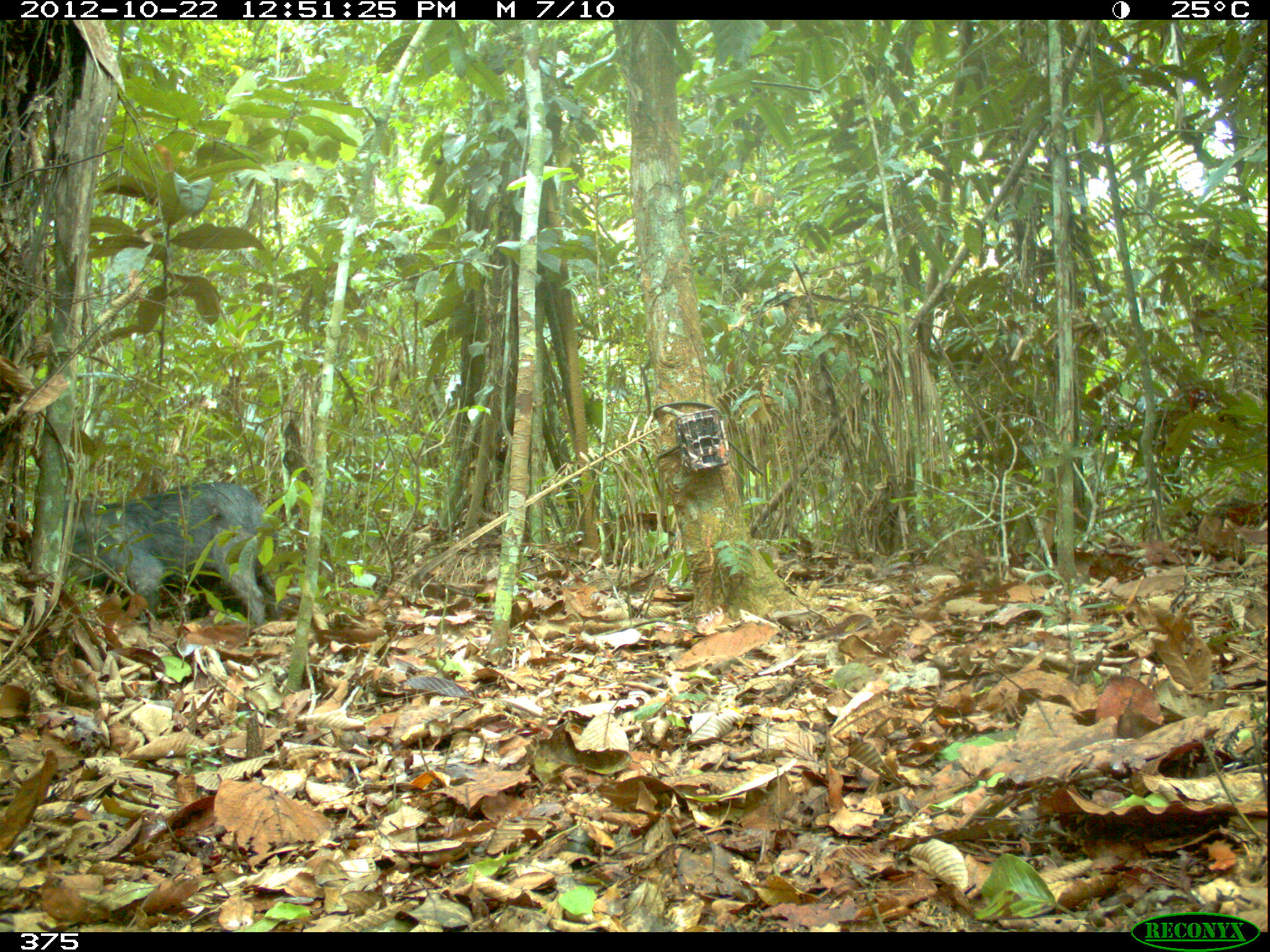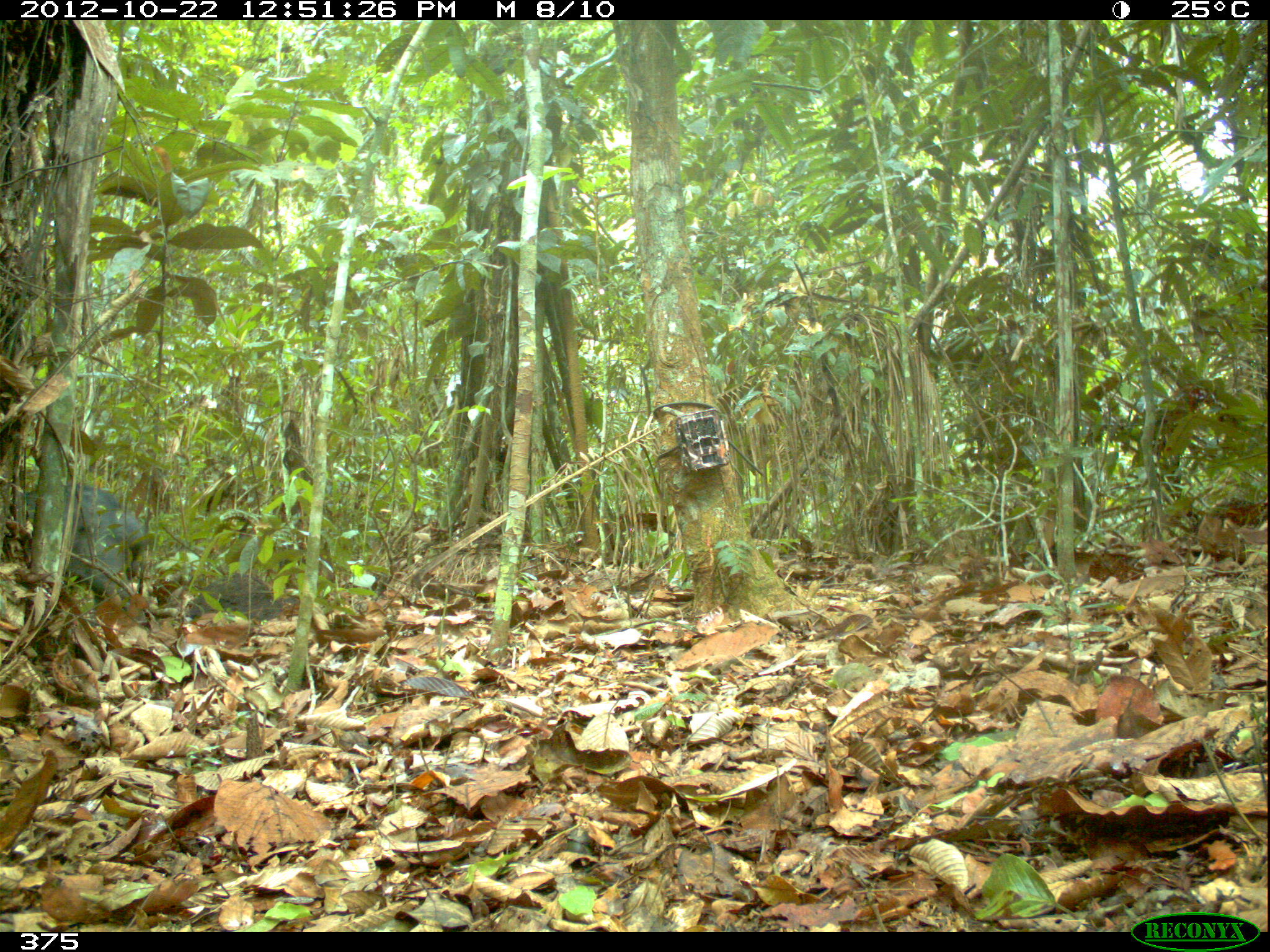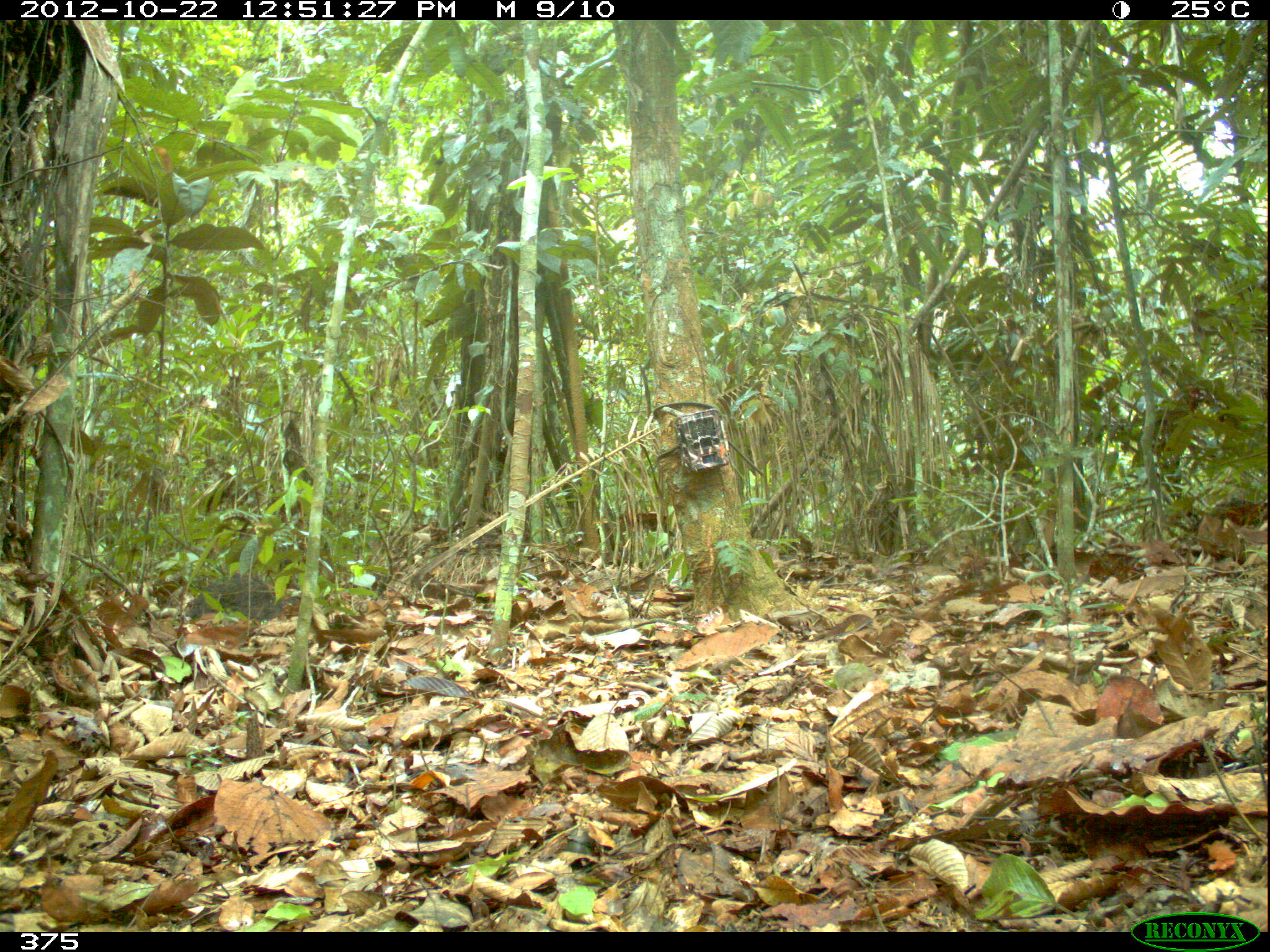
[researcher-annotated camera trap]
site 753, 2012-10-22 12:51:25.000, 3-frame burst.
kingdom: Animalia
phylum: Chordata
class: Mammalia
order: Artiodactyla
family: Tayassuidae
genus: Tayassu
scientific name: Tayassu pecari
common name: white-lipped peccary